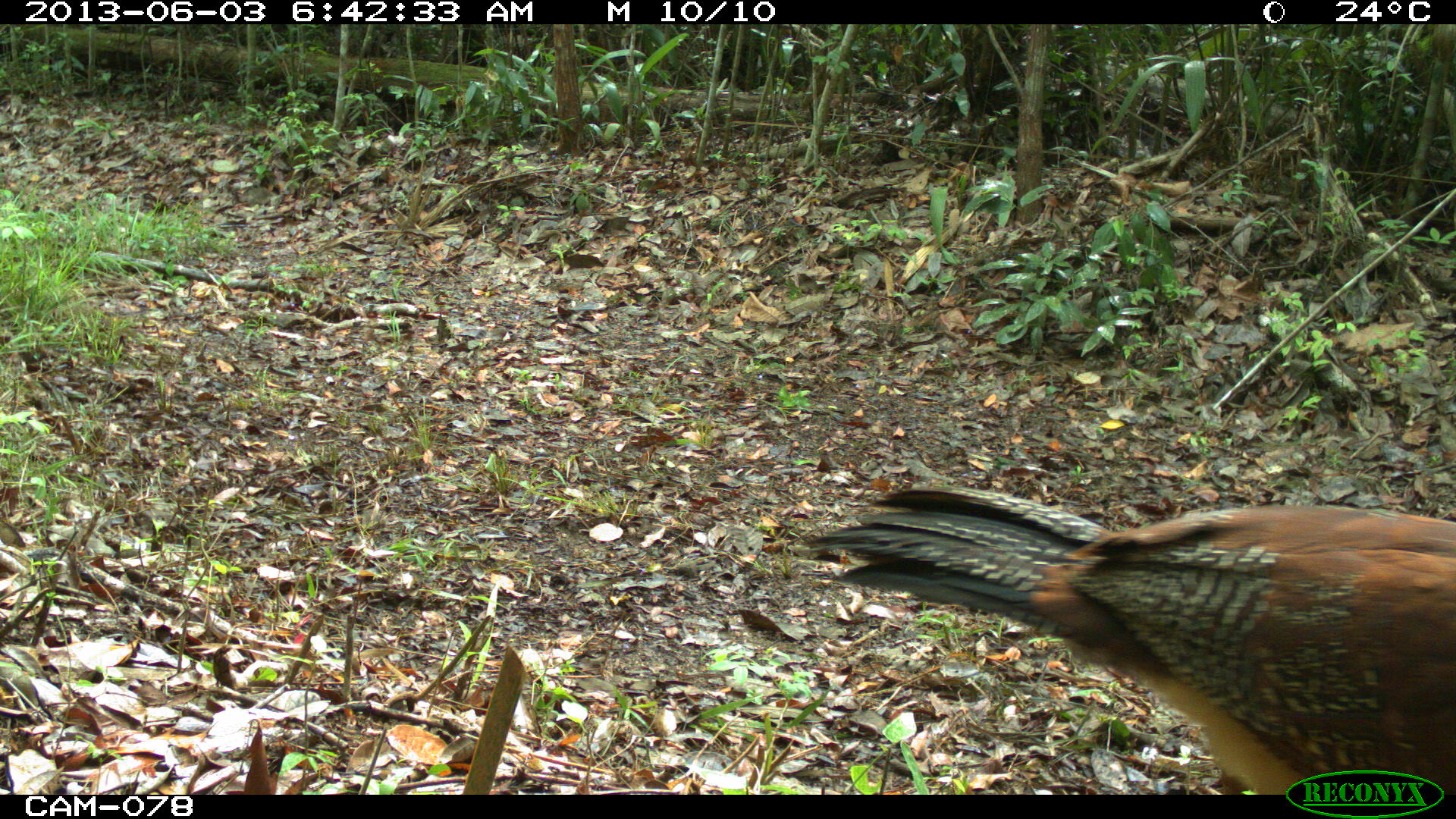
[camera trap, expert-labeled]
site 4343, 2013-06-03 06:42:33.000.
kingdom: Animalia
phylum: Chordata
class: Aves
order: Galliformes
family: Cracidae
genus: Crax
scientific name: Crax rubra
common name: great curassow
Crax rubra (great curassow), count 3, sex female.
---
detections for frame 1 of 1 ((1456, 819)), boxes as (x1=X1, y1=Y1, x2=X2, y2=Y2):
crax rubra: (x1=802, y1=482, x2=1456, y2=792)